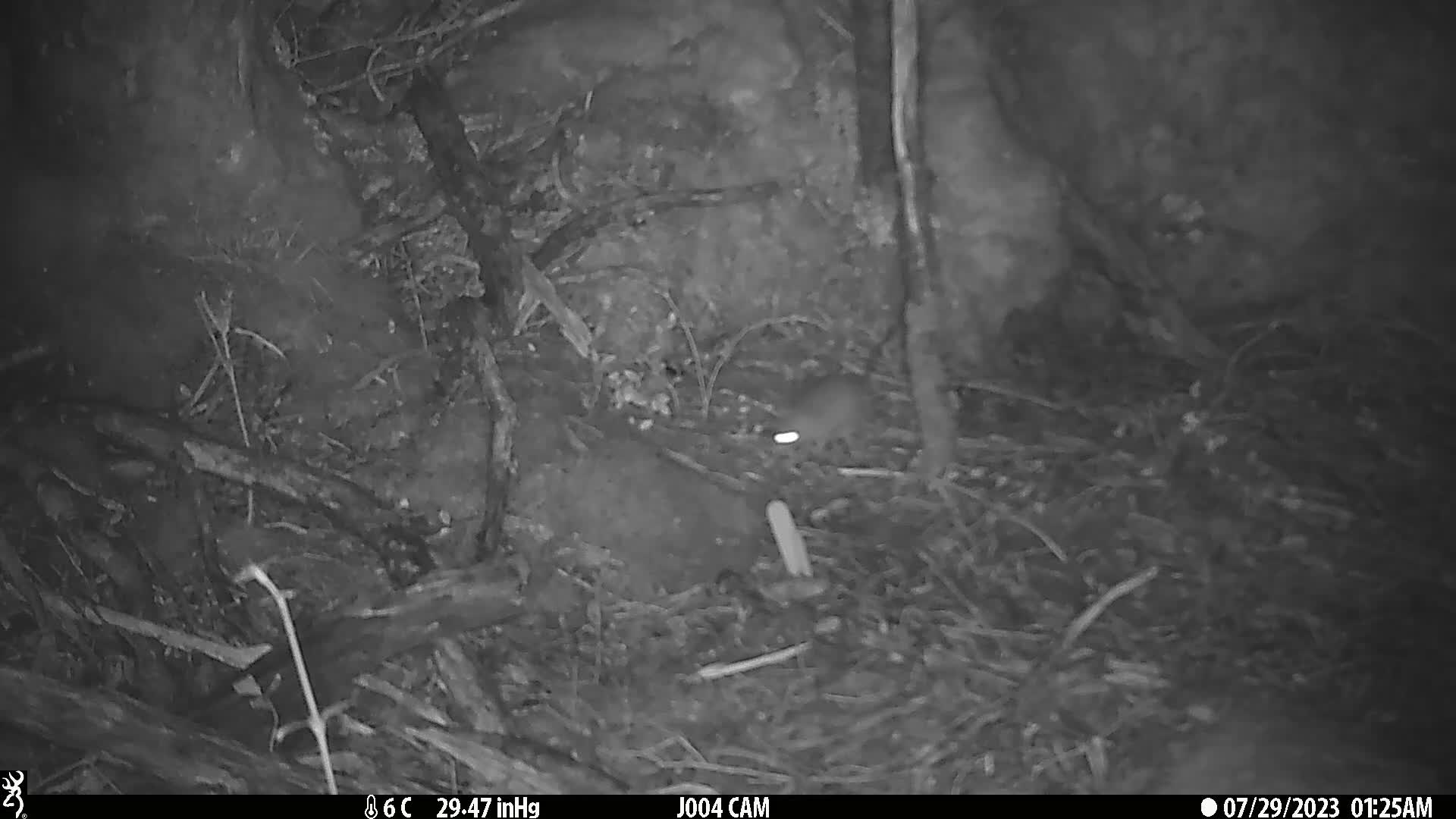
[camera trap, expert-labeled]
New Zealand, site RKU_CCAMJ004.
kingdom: Animalia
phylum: Chordata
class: Mammalia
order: Rodentia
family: Muridae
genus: Rattus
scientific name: Rattus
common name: rat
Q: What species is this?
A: Rat (Rattus).